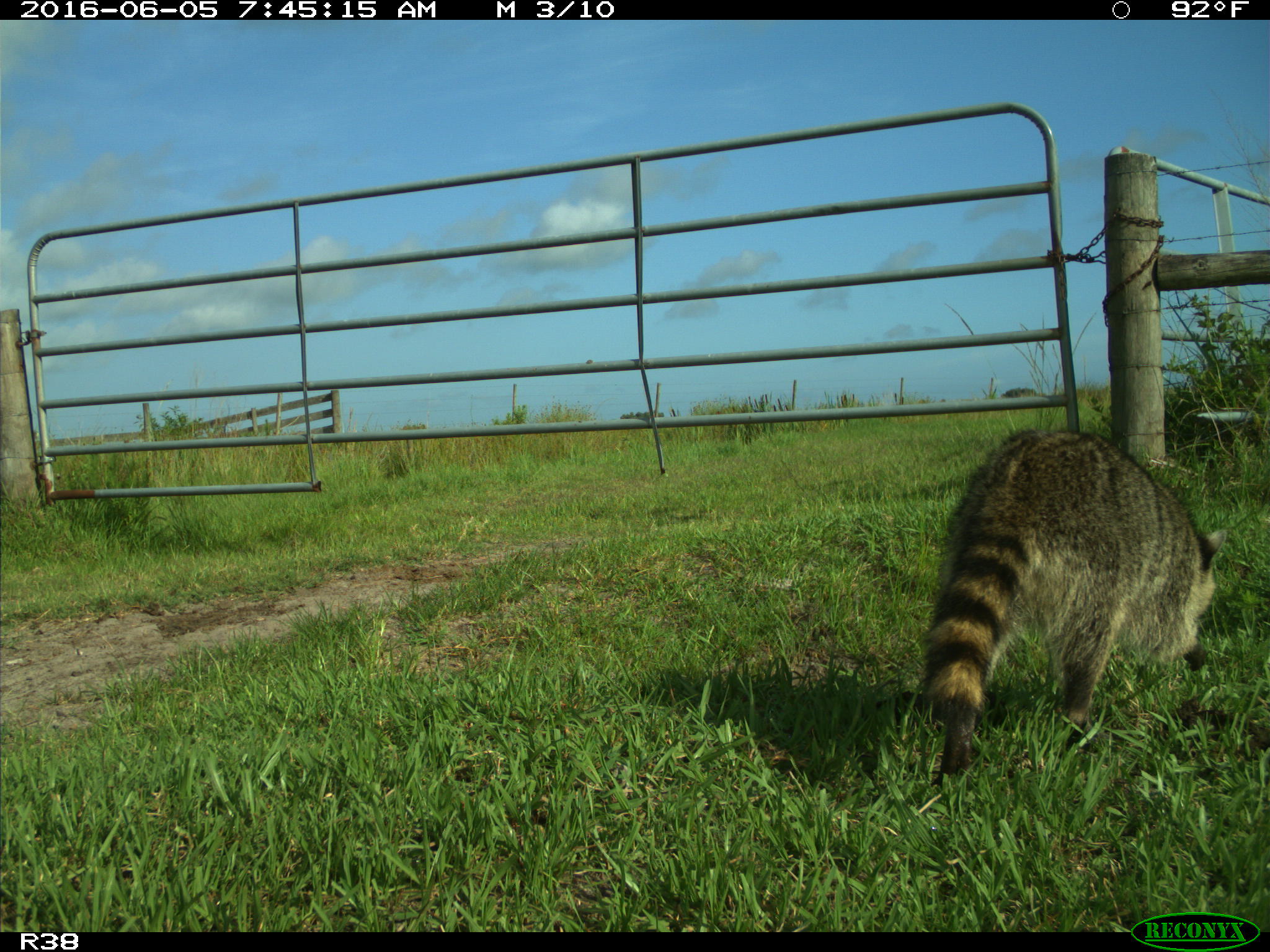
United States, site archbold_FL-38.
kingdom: Animalia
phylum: Chordata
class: Mammalia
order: Carnivora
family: Procyonidae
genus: Procyon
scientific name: Procyon lotor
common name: common raccoon